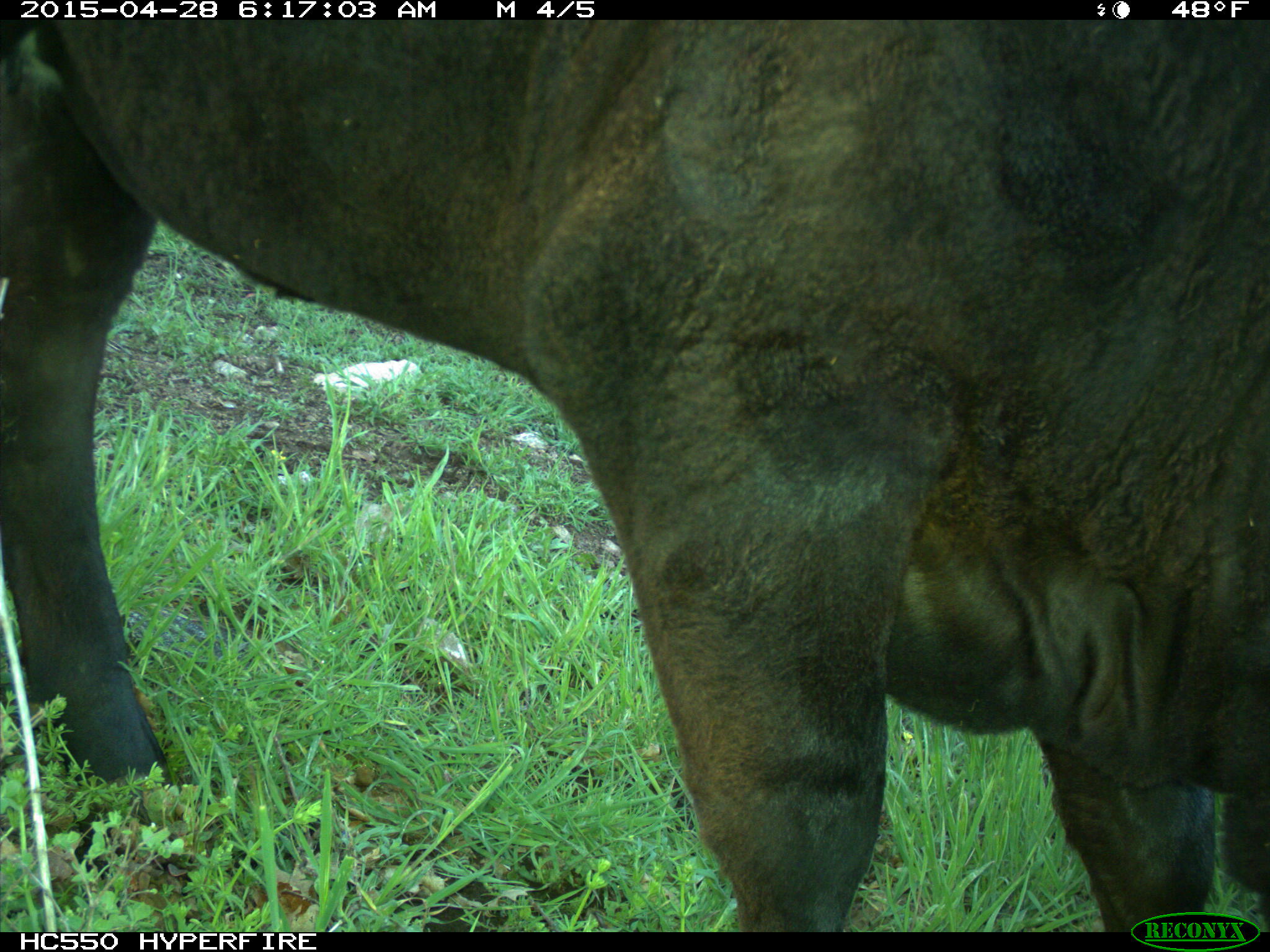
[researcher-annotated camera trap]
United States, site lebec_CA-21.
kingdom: Animalia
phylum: Chordata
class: Mammalia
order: Artiodactyla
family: Bovidae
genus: Bos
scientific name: Bos taurus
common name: domestic cow